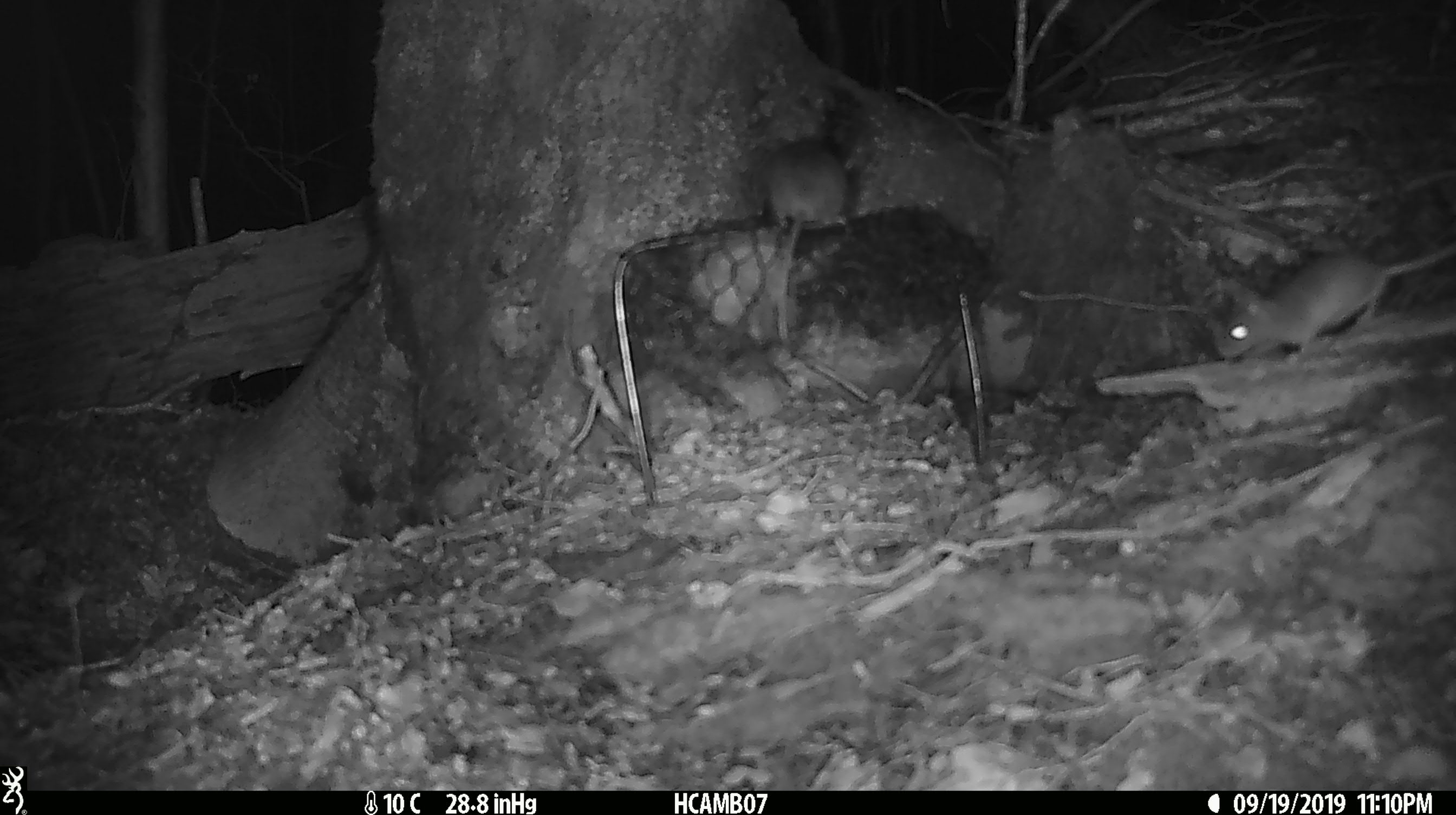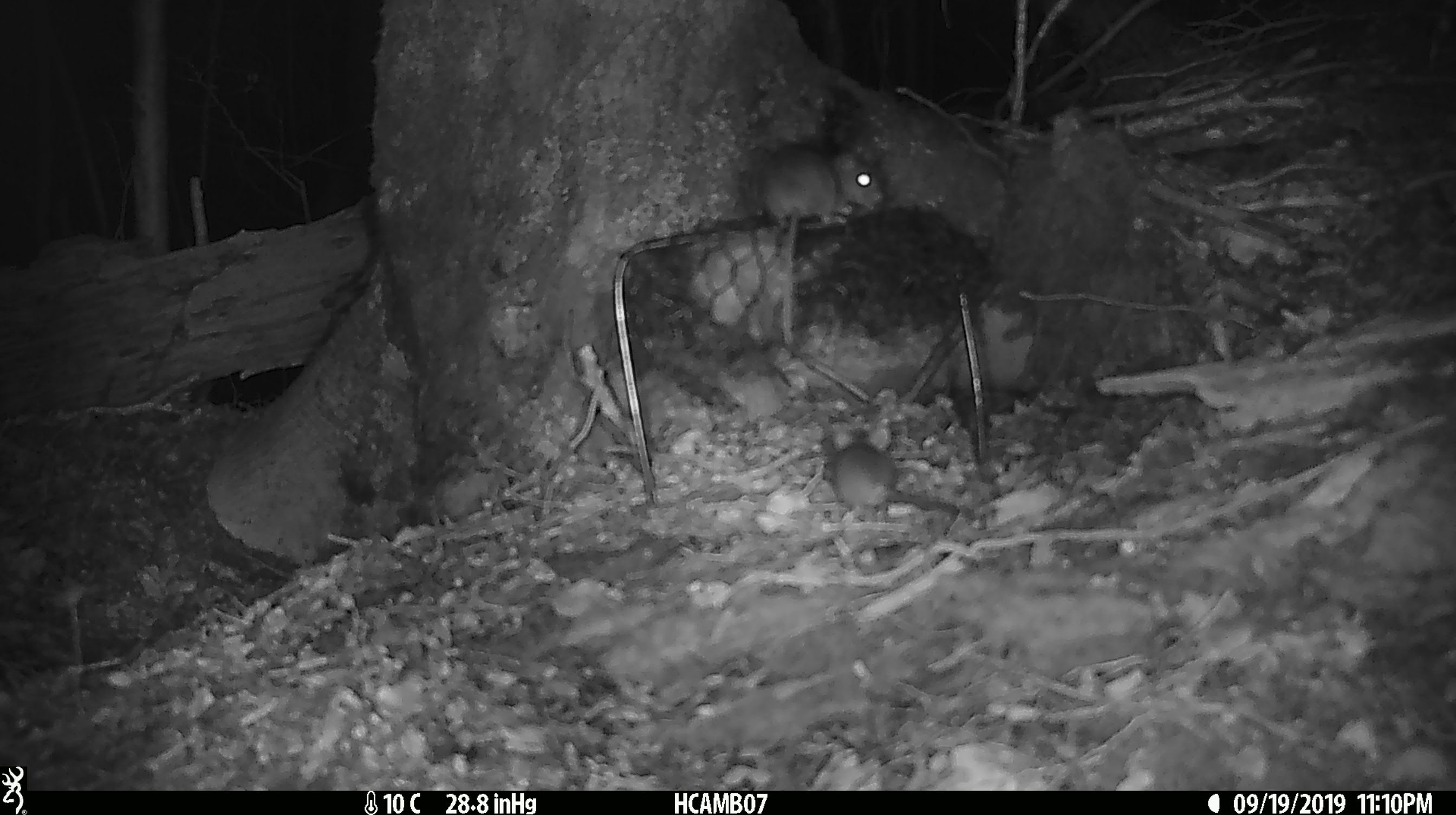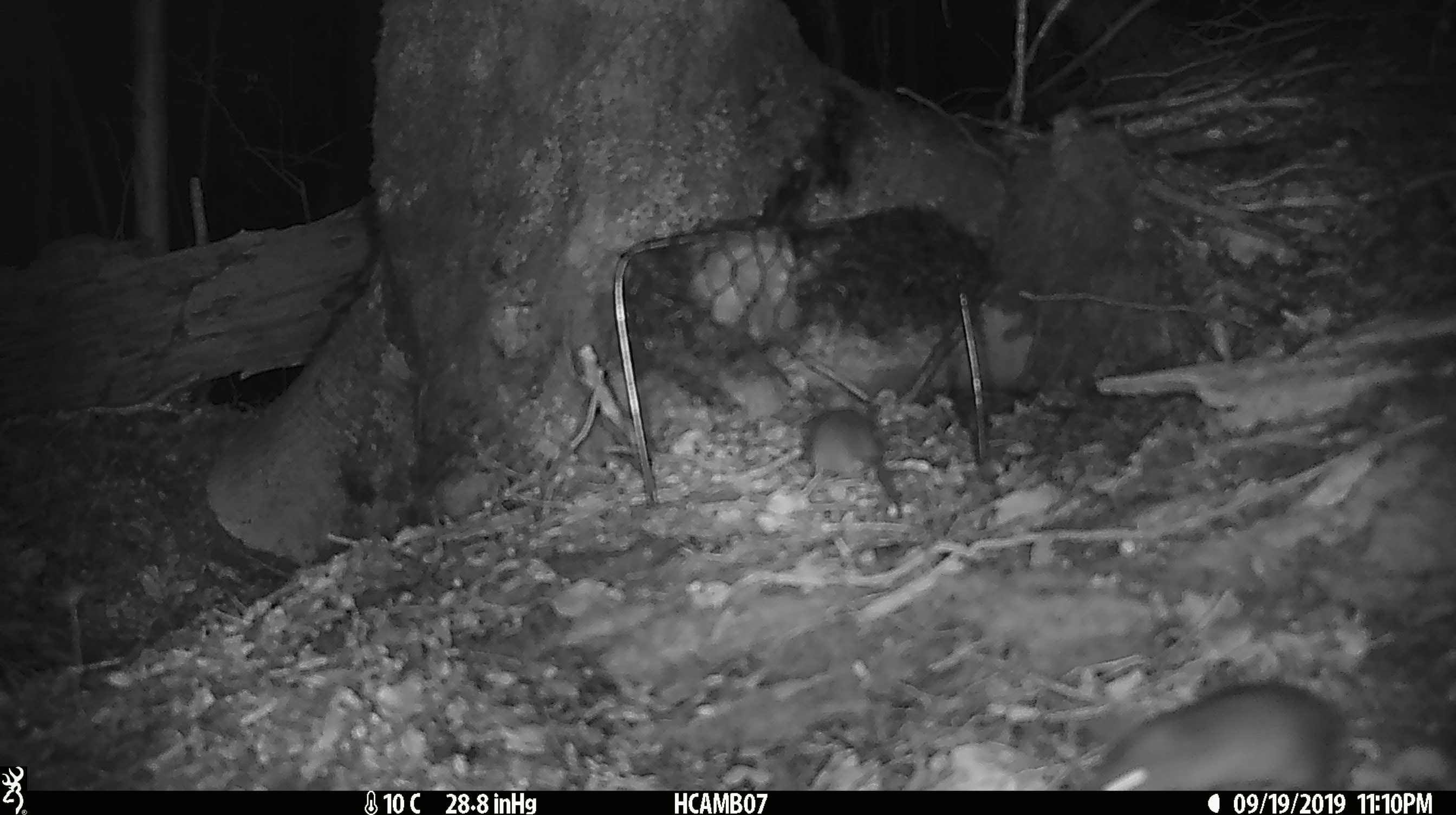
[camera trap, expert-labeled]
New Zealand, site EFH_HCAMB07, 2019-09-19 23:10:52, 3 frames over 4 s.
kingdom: Animalia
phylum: Chordata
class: Mammalia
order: Rodentia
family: Muridae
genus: Mus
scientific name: Mus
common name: mouse